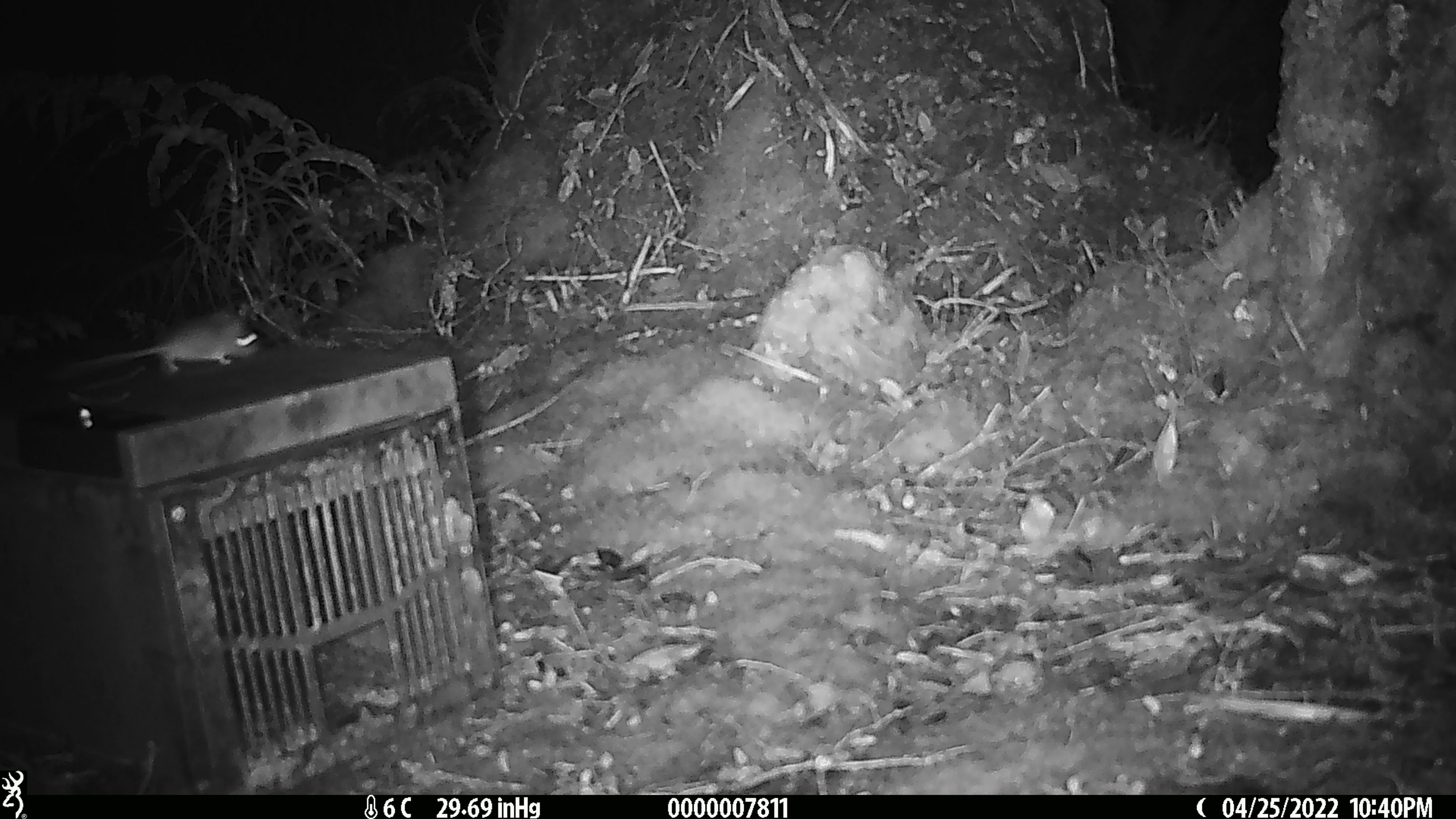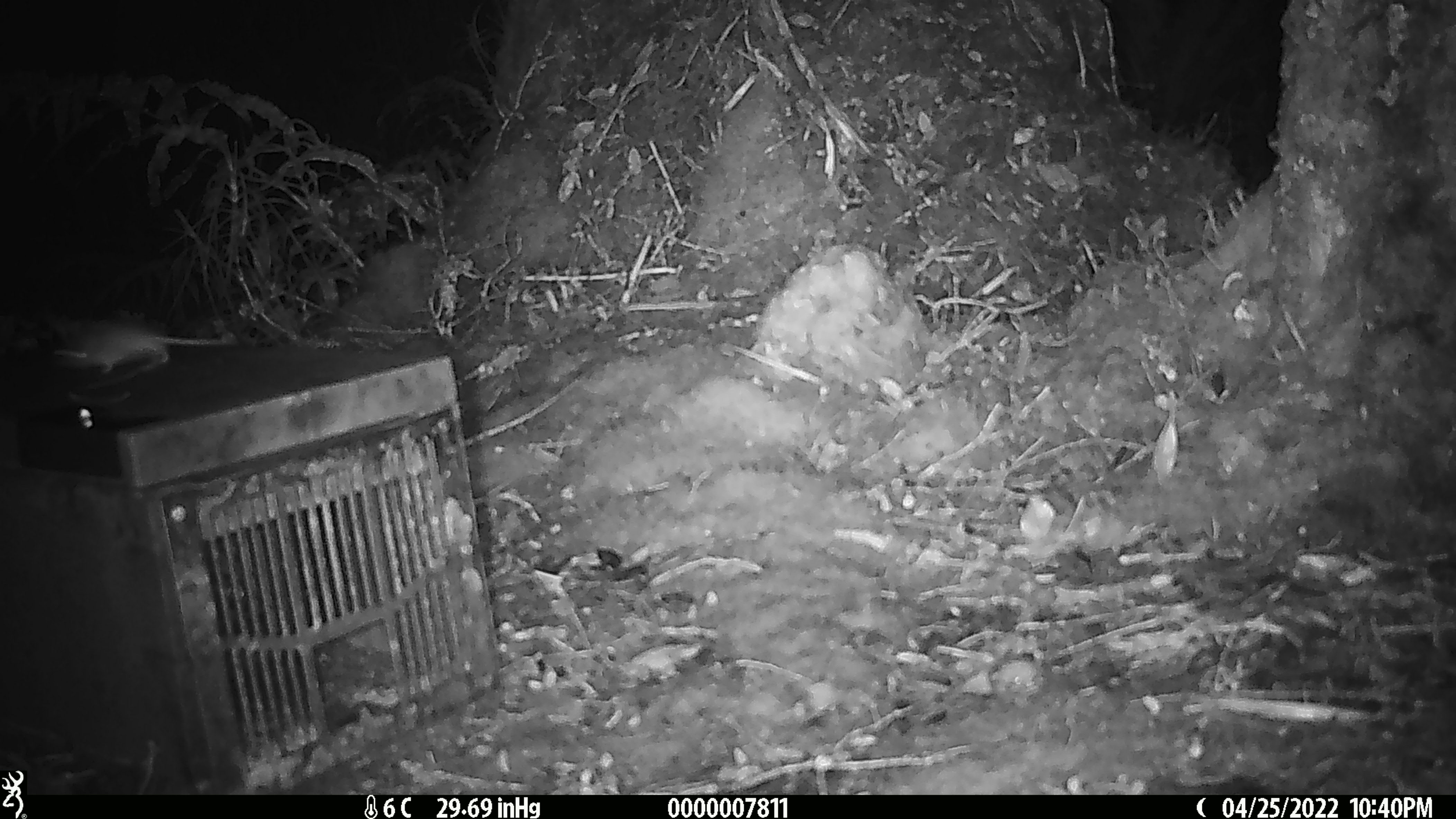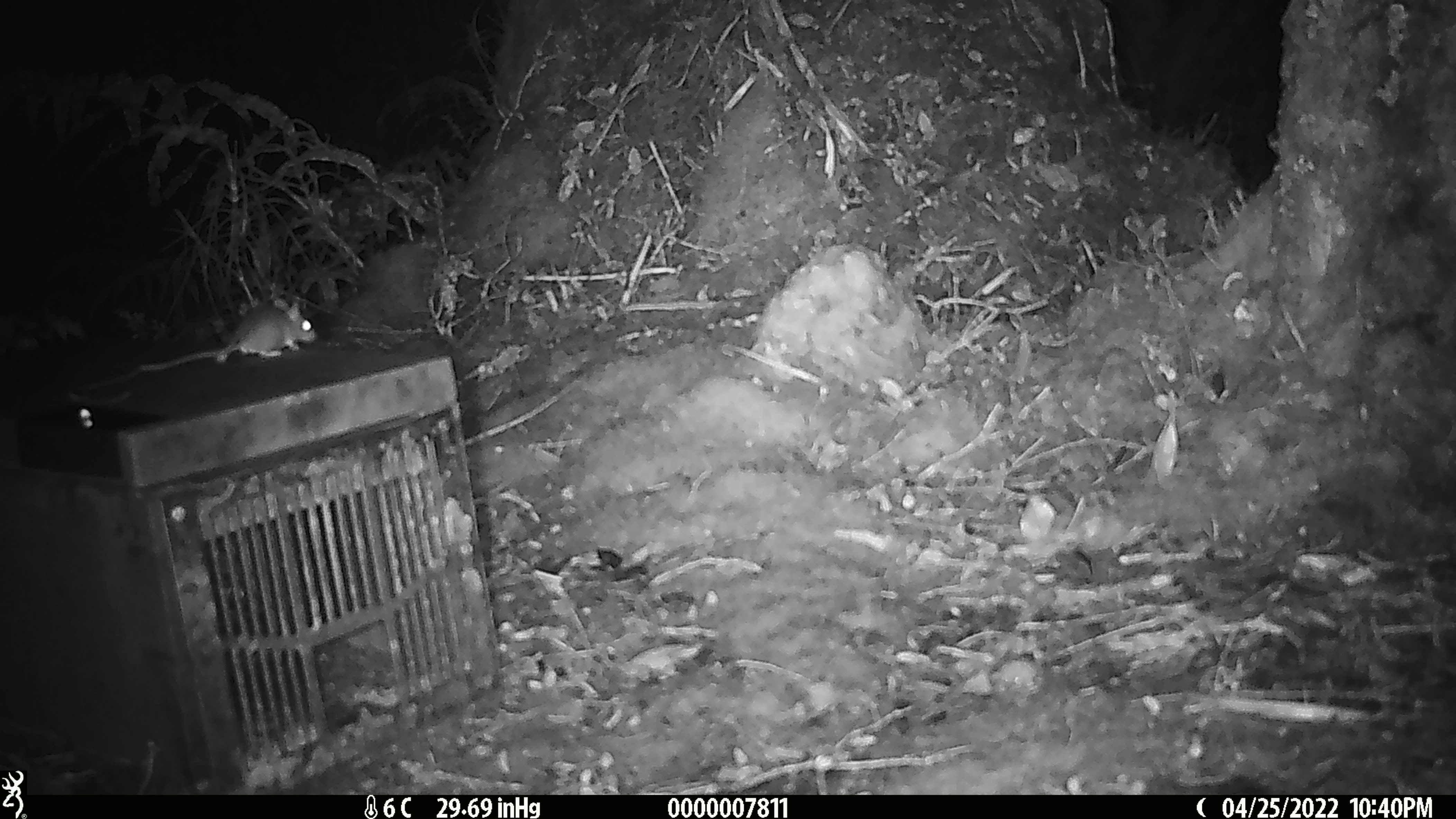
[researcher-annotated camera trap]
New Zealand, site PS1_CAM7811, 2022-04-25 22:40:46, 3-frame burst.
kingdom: Animalia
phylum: Chordata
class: Mammalia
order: Rodentia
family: Muridae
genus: Mus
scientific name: Mus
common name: mouse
Mouse (Mus).